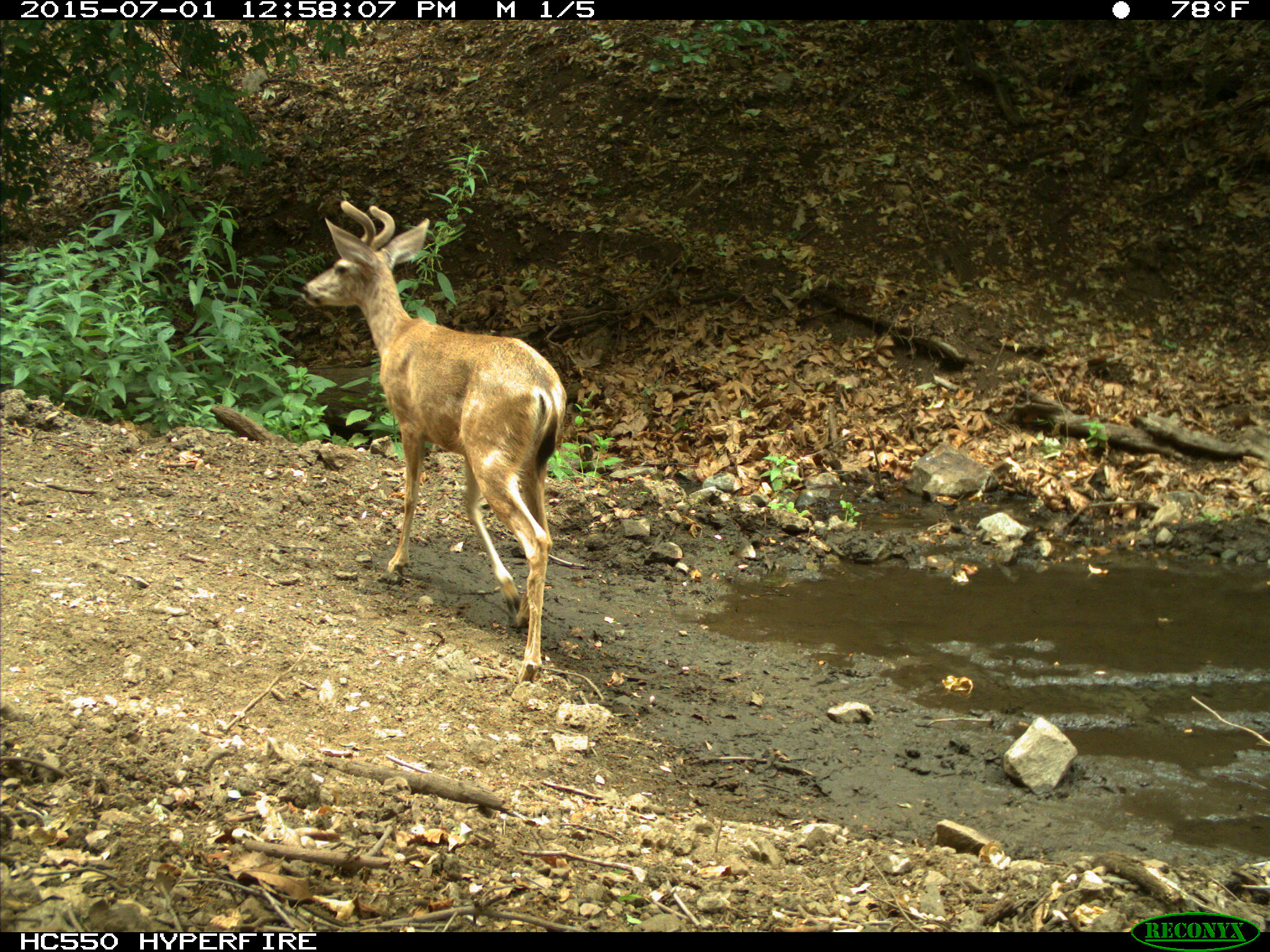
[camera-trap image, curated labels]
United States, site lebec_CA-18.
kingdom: Animalia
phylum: Chordata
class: Mammalia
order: Artiodactyla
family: Cervidae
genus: Odocoileus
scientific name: Odocoileus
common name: deer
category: unidentified deer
Unidentified deer (deer) (Odocoileus).